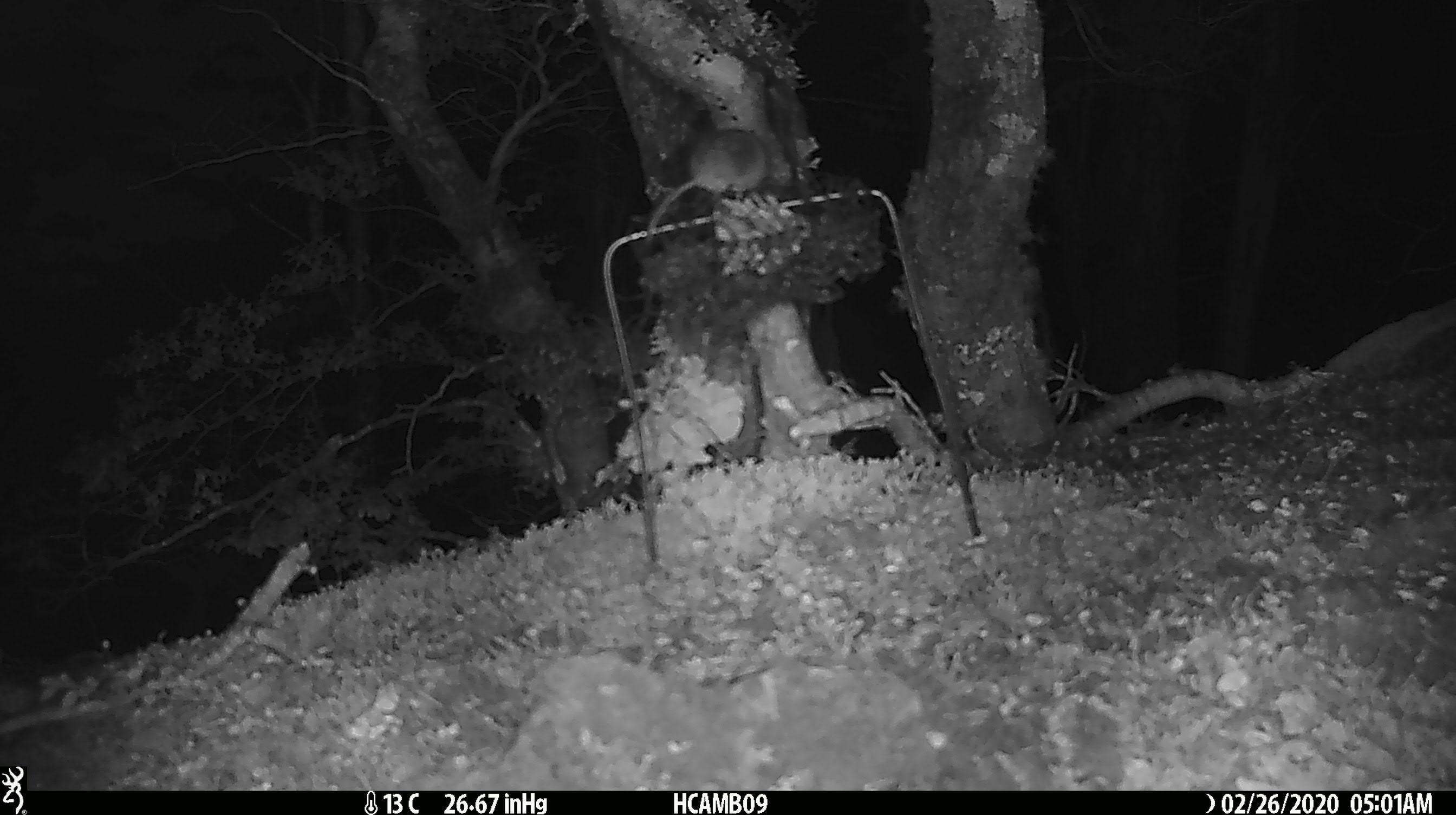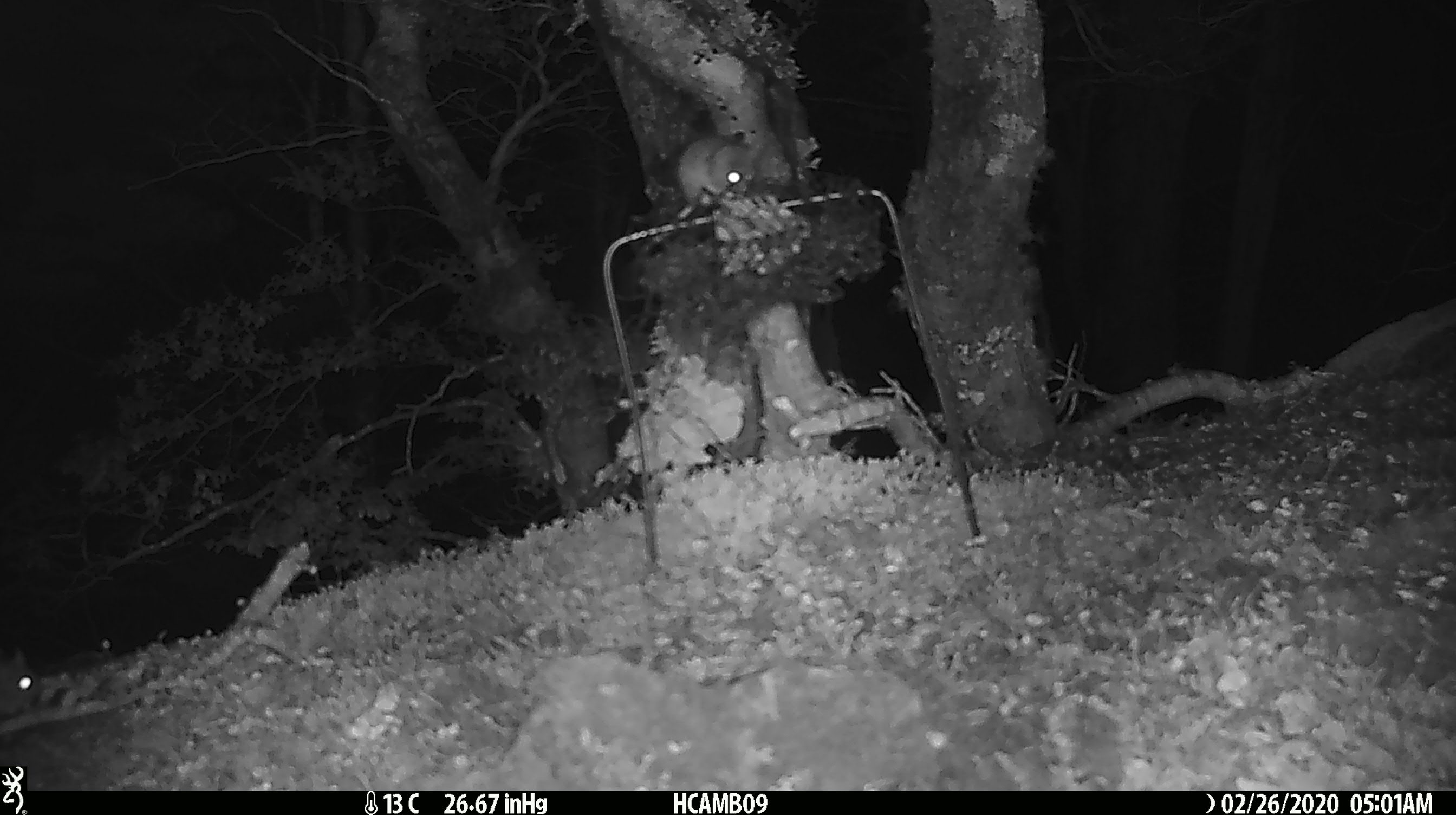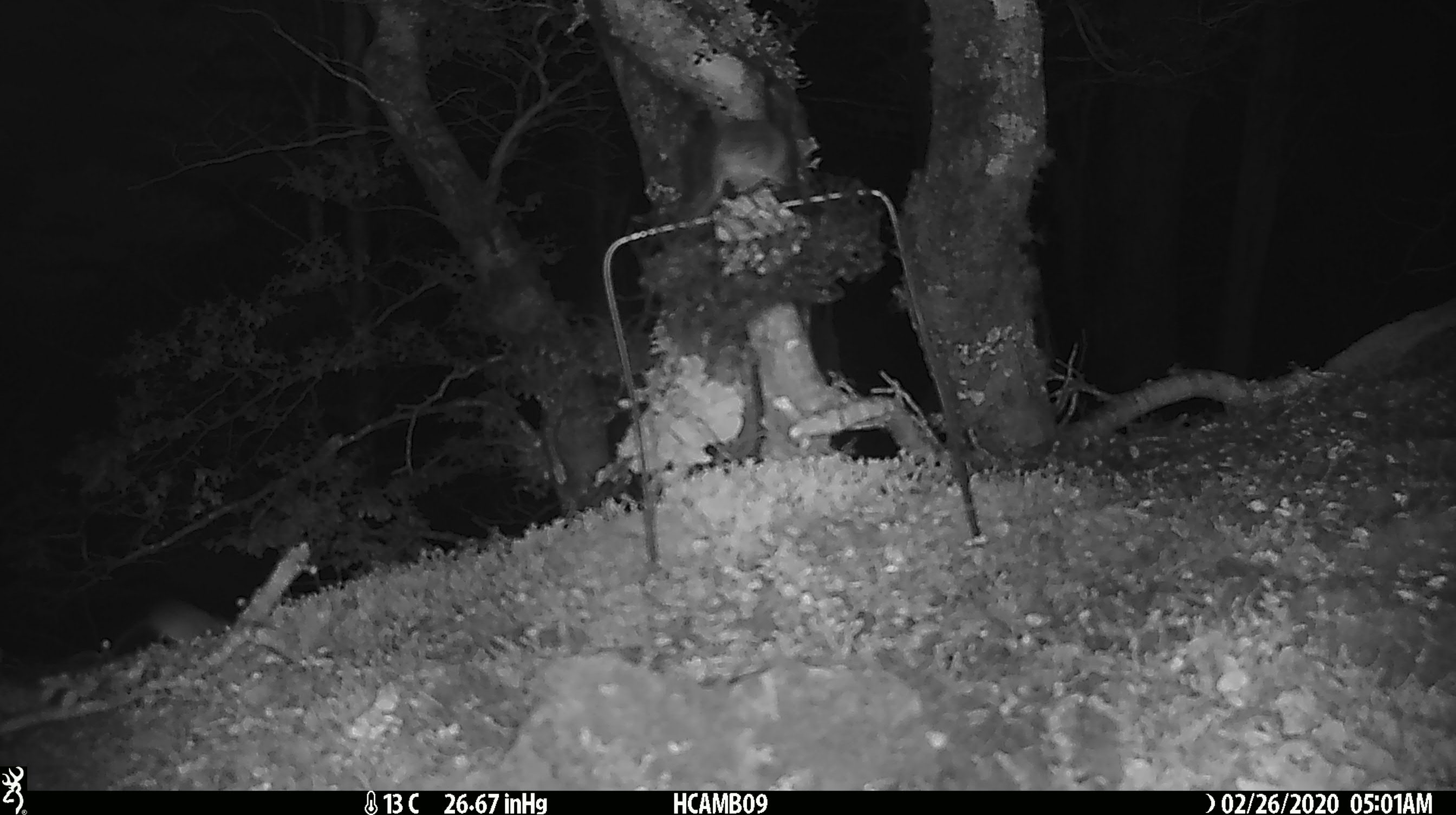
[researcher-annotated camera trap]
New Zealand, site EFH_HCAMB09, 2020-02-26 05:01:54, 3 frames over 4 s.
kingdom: Animalia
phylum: Chordata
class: Mammalia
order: Rodentia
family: Muridae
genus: Mus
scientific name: Mus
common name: mouse